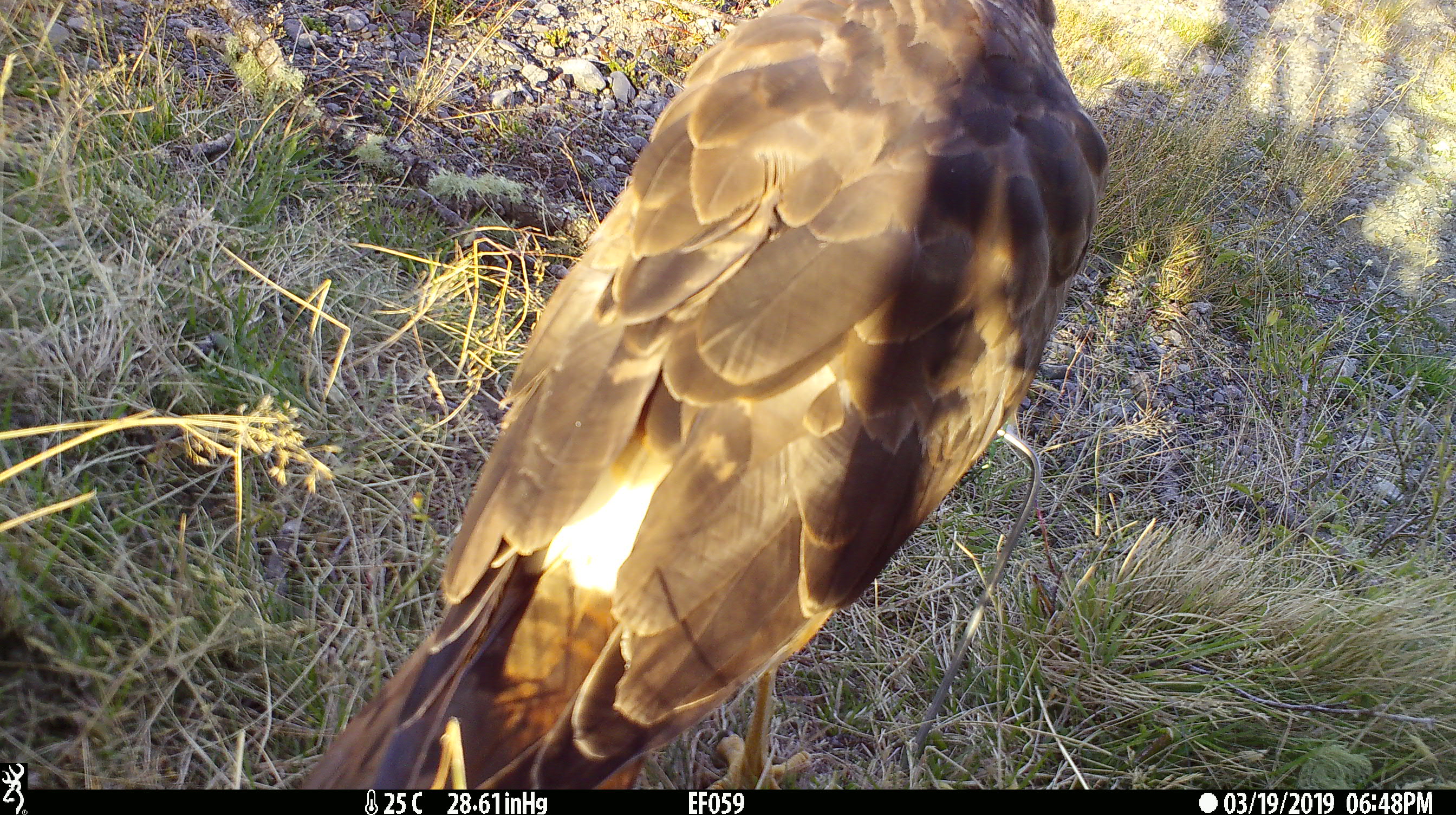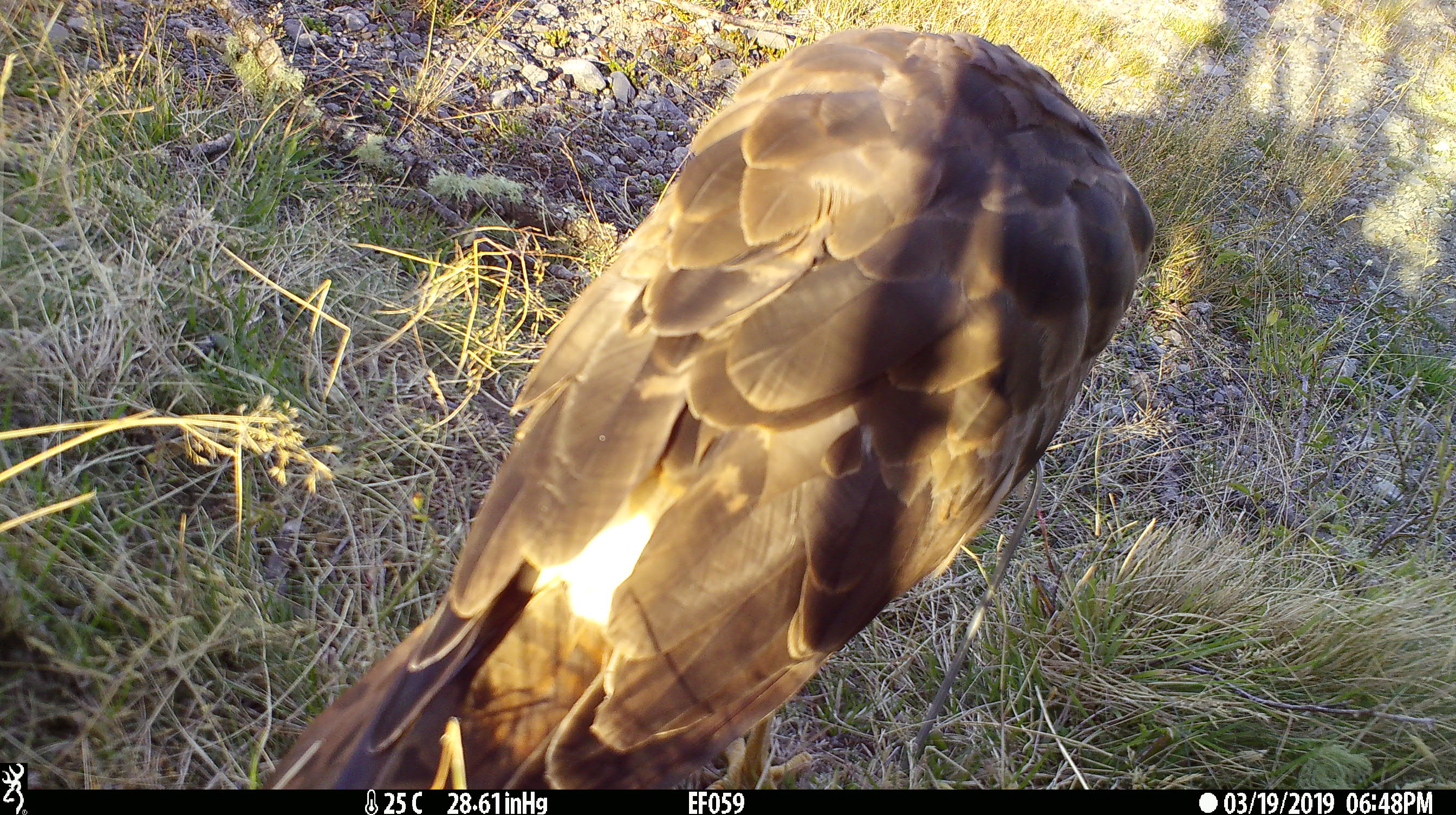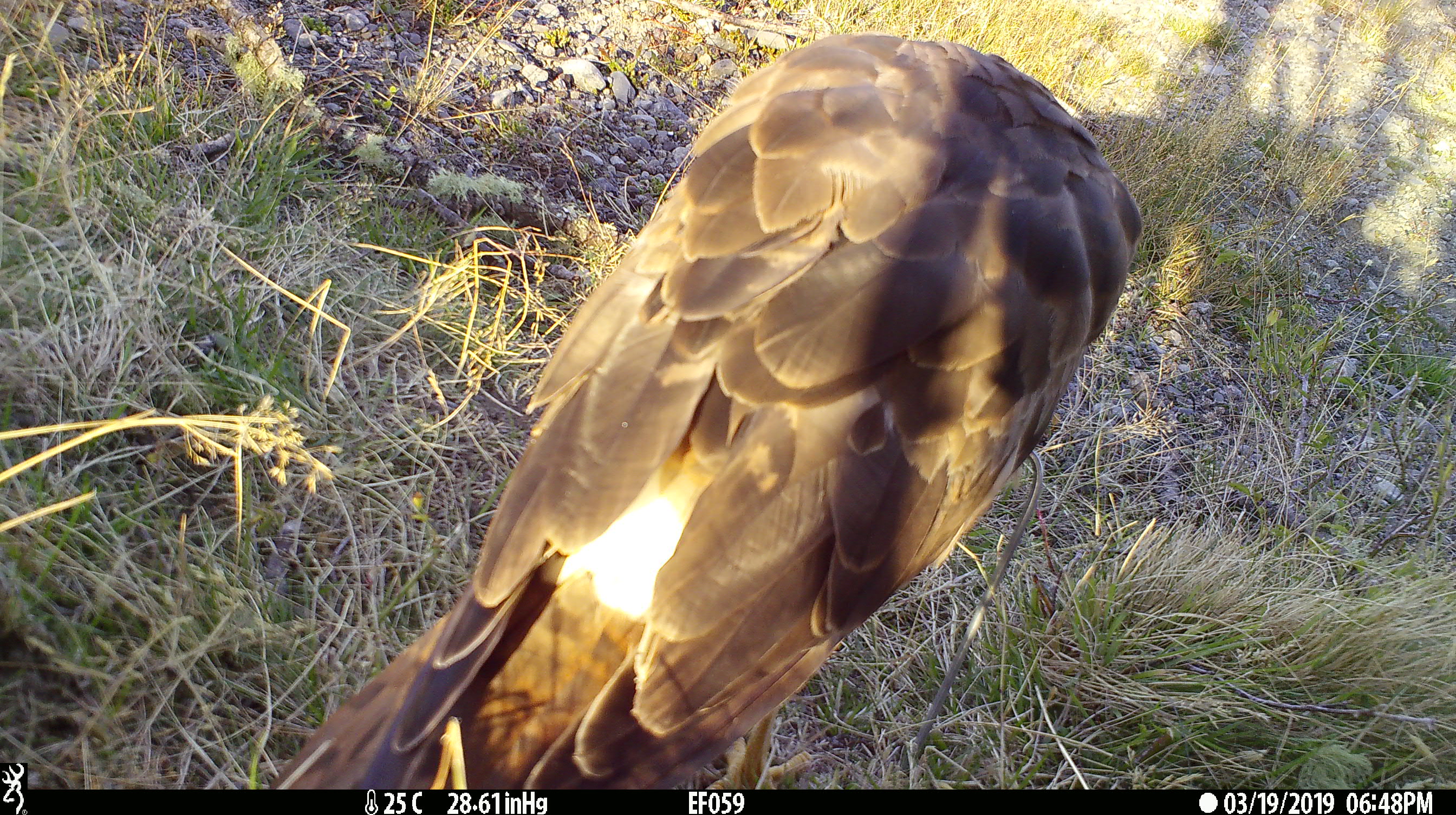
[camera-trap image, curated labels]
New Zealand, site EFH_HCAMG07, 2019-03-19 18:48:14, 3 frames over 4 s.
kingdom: Animalia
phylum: Chordata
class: Aves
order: Accipitriformes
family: Accipitridae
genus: Circus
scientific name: Circus approximans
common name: swamp harrier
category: harrier